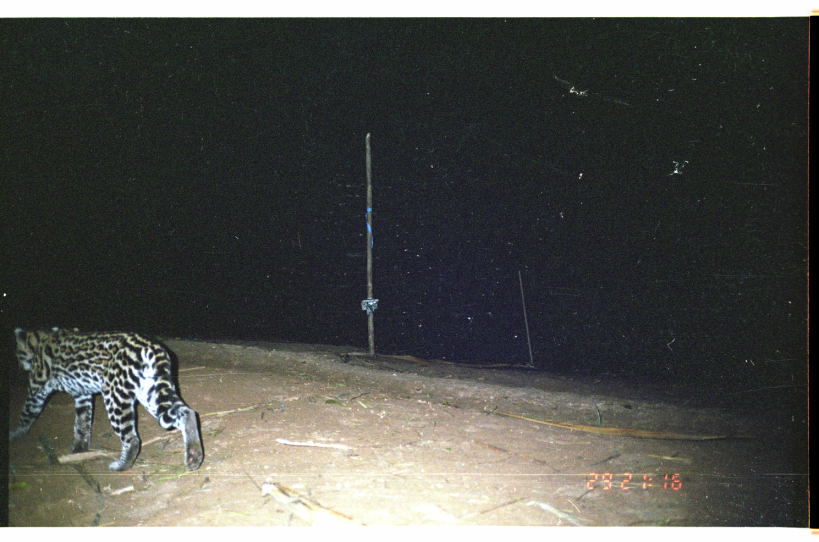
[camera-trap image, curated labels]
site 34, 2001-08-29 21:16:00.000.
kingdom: Animalia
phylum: Chordata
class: Mammalia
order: Carnivora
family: Felidae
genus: Leopardus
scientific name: Leopardus pardalis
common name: ocelot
Leopardus pardalis (ocelot).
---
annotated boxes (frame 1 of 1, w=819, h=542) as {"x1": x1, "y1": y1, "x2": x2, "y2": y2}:
leopardus pardalis: {"x1": 5, "y1": 325, "x2": 207, "y2": 471}